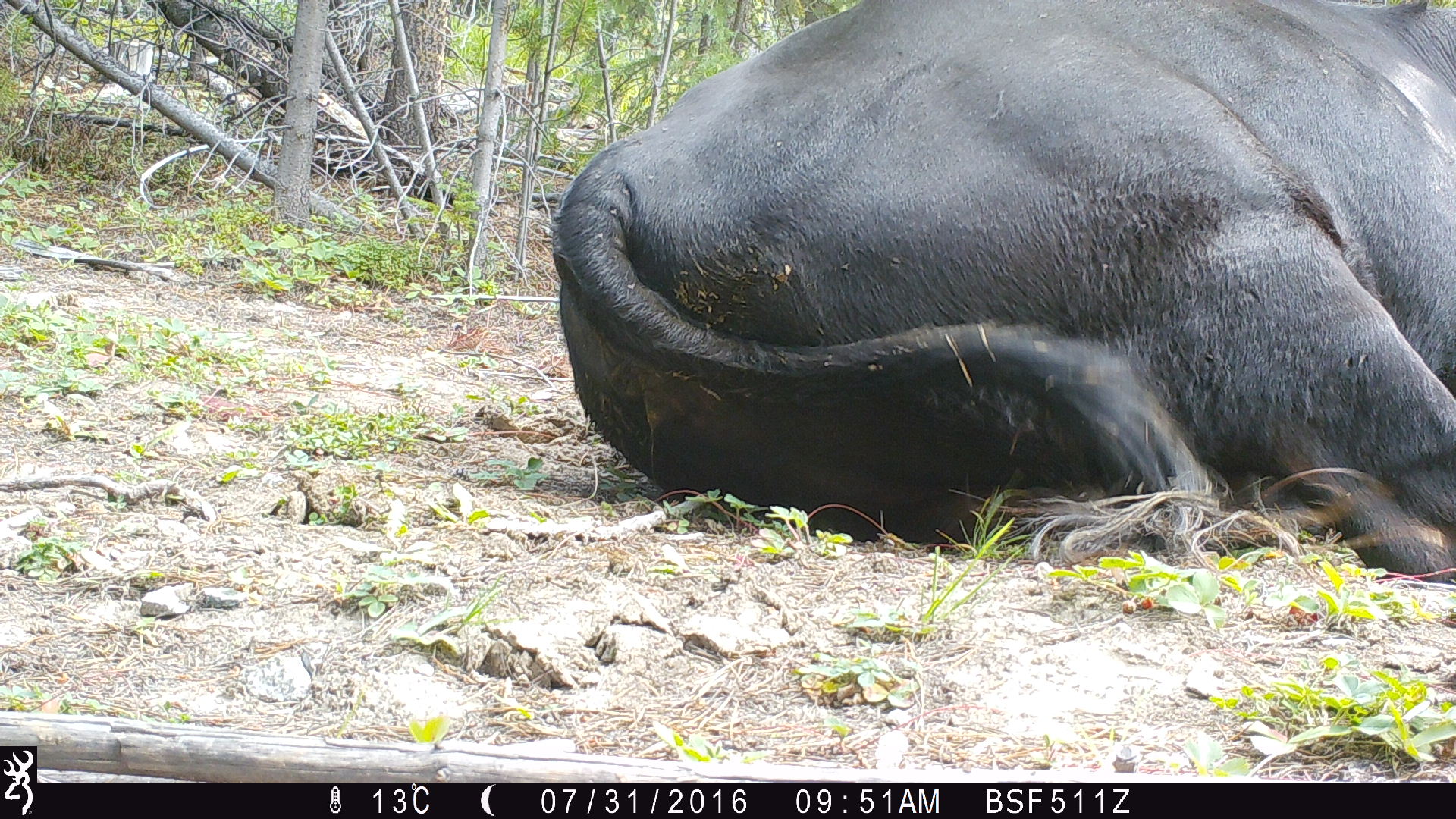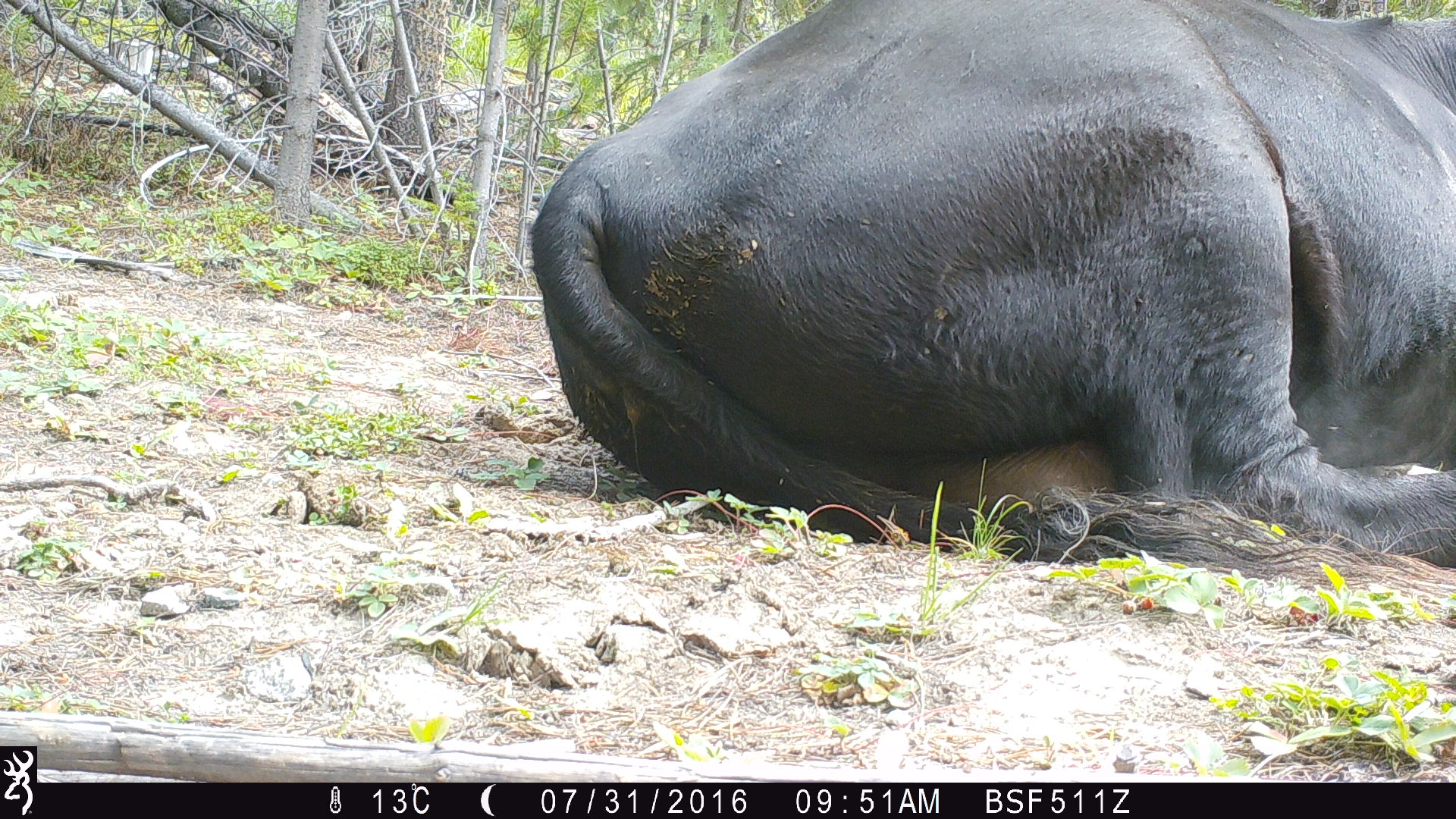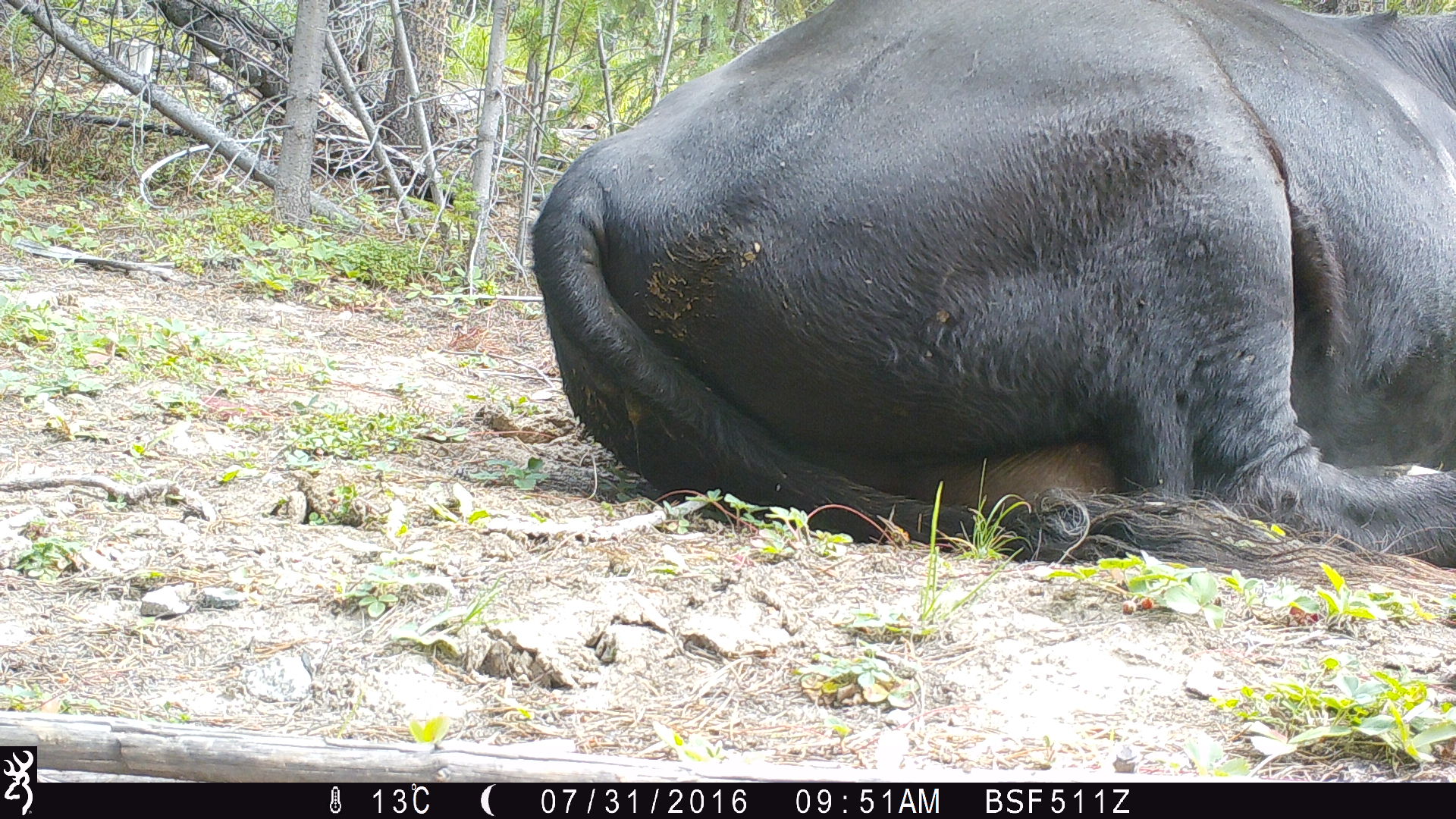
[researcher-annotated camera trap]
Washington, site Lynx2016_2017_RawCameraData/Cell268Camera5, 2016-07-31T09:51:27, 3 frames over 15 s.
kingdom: Animalia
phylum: Chordata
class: Mammalia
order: Artiodactyla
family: Bovidae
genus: Bos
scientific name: Bos taurus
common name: domestic cattle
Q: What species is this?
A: Domestic cattle (Bos taurus).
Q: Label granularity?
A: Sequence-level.